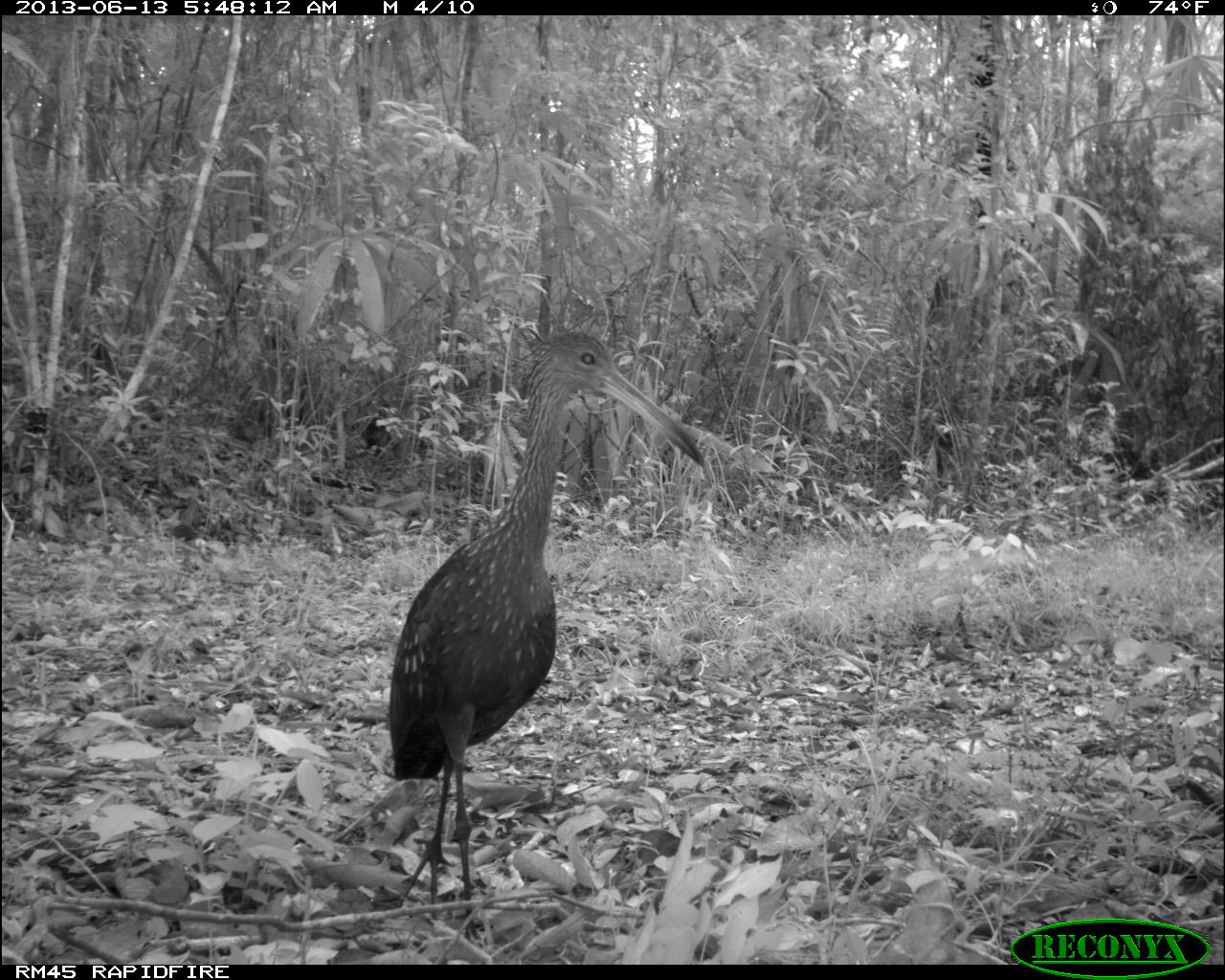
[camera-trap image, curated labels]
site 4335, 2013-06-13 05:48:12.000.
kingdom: Animalia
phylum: Chordata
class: Aves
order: Gruiformes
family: Aramidae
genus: Aramus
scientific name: Aramus guarauna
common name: limpkin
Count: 1.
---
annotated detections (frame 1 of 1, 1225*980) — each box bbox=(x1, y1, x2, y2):
aramus guarauna: bbox=(380, 324, 707, 950)